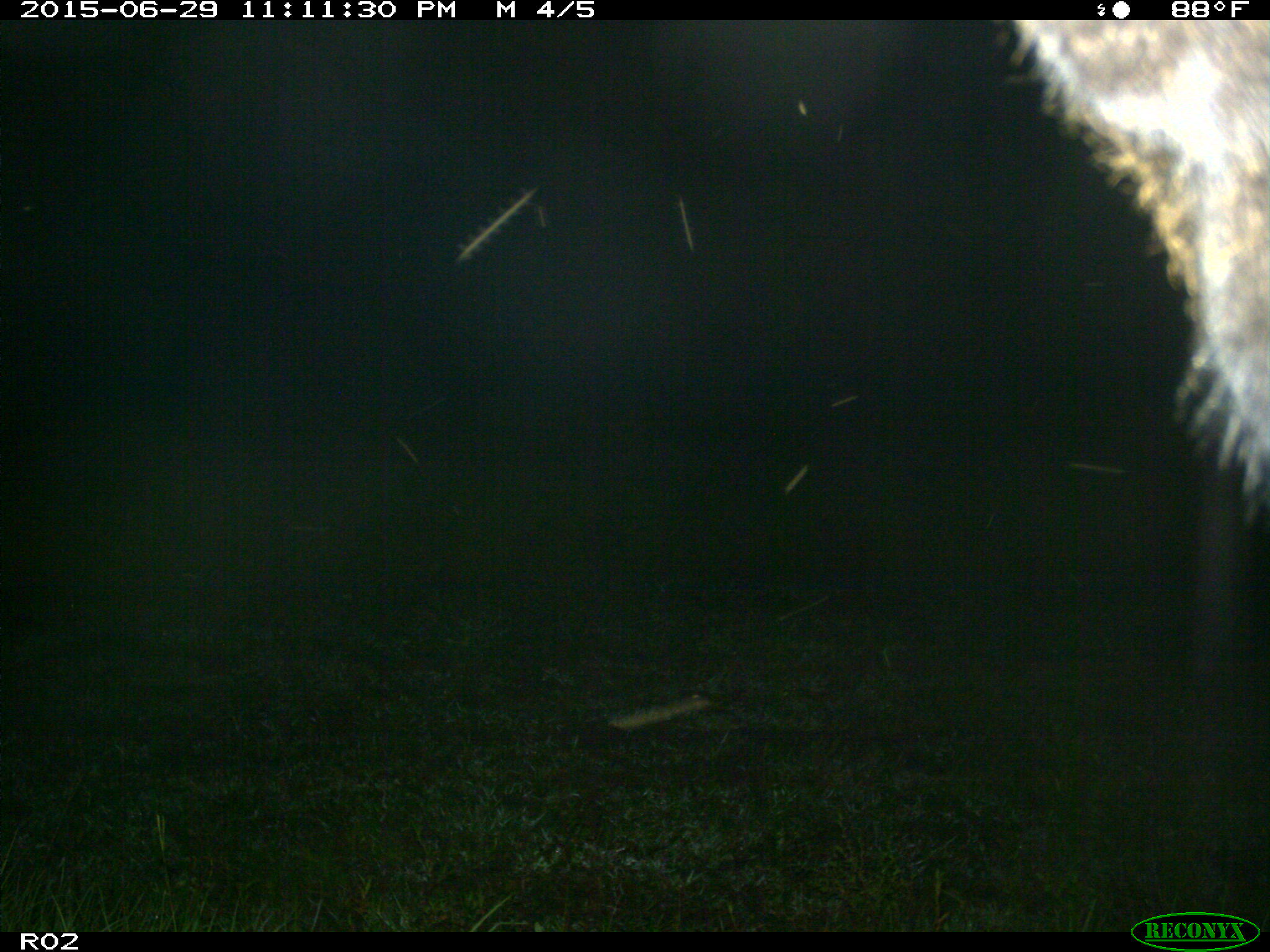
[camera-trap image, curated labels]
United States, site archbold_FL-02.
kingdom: Animalia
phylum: Chordata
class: Mammalia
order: Artiodactyla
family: Bovidae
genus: Bos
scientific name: Bos taurus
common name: domestic cow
Bos taurus (domestic cow).